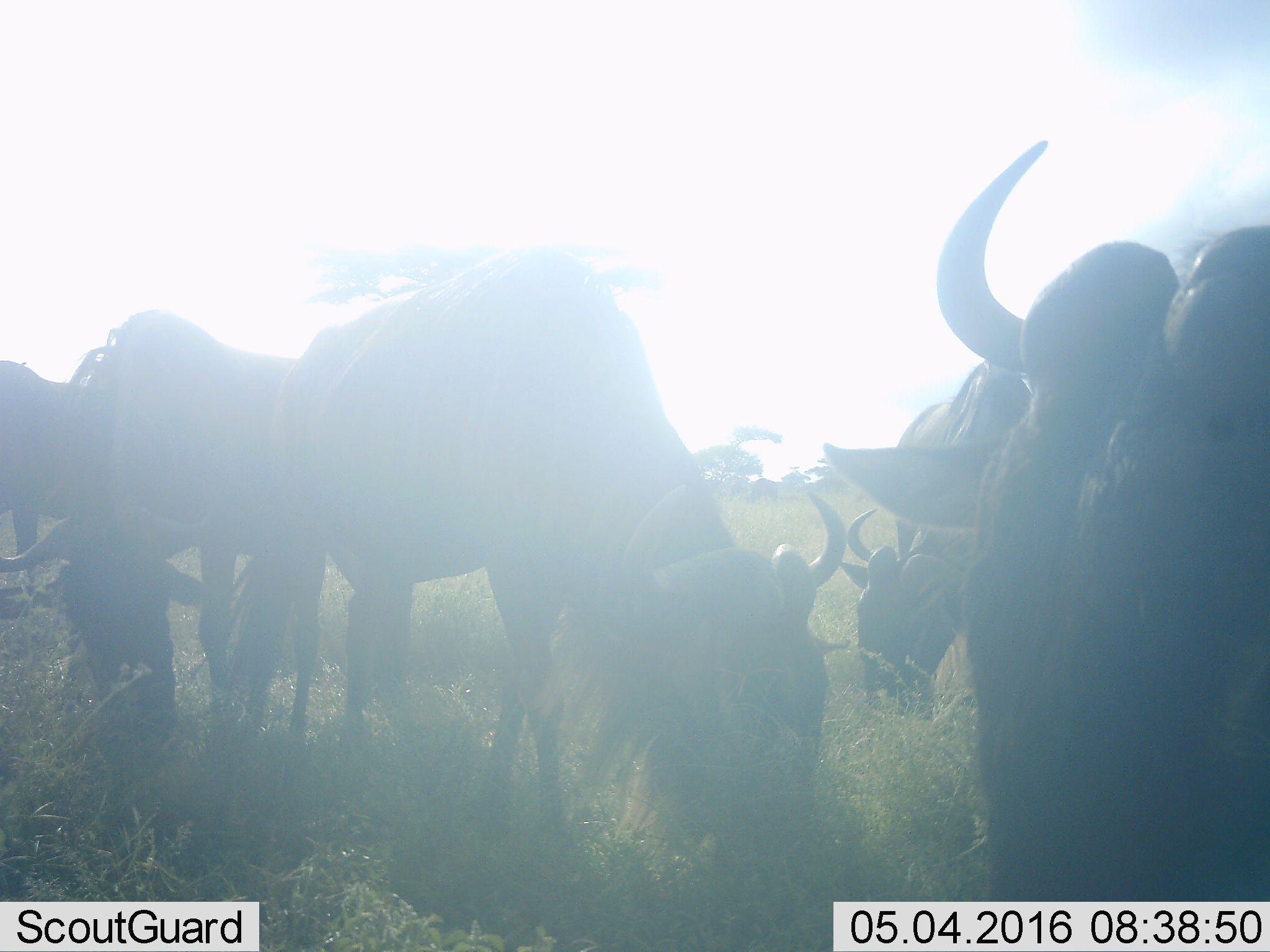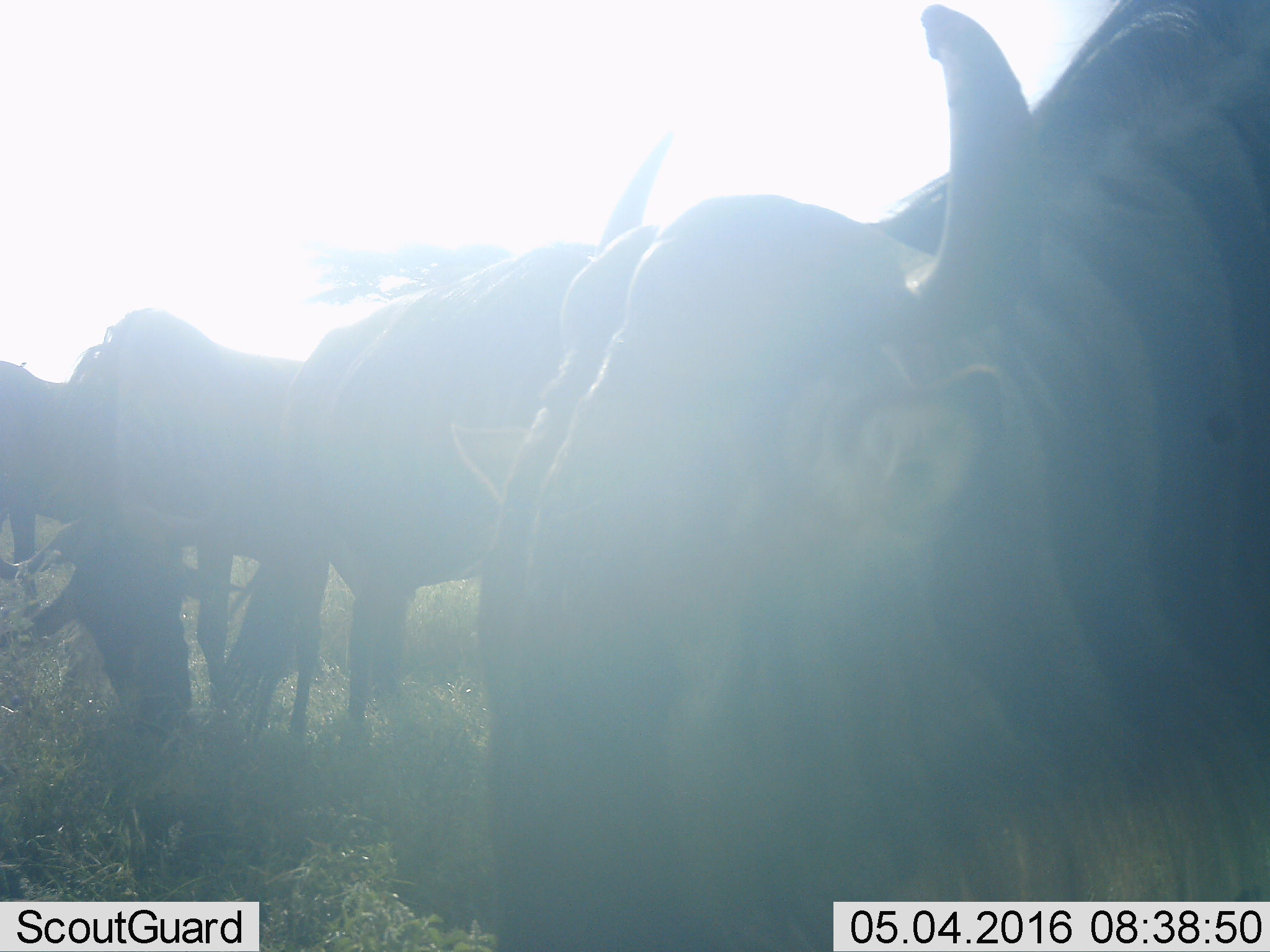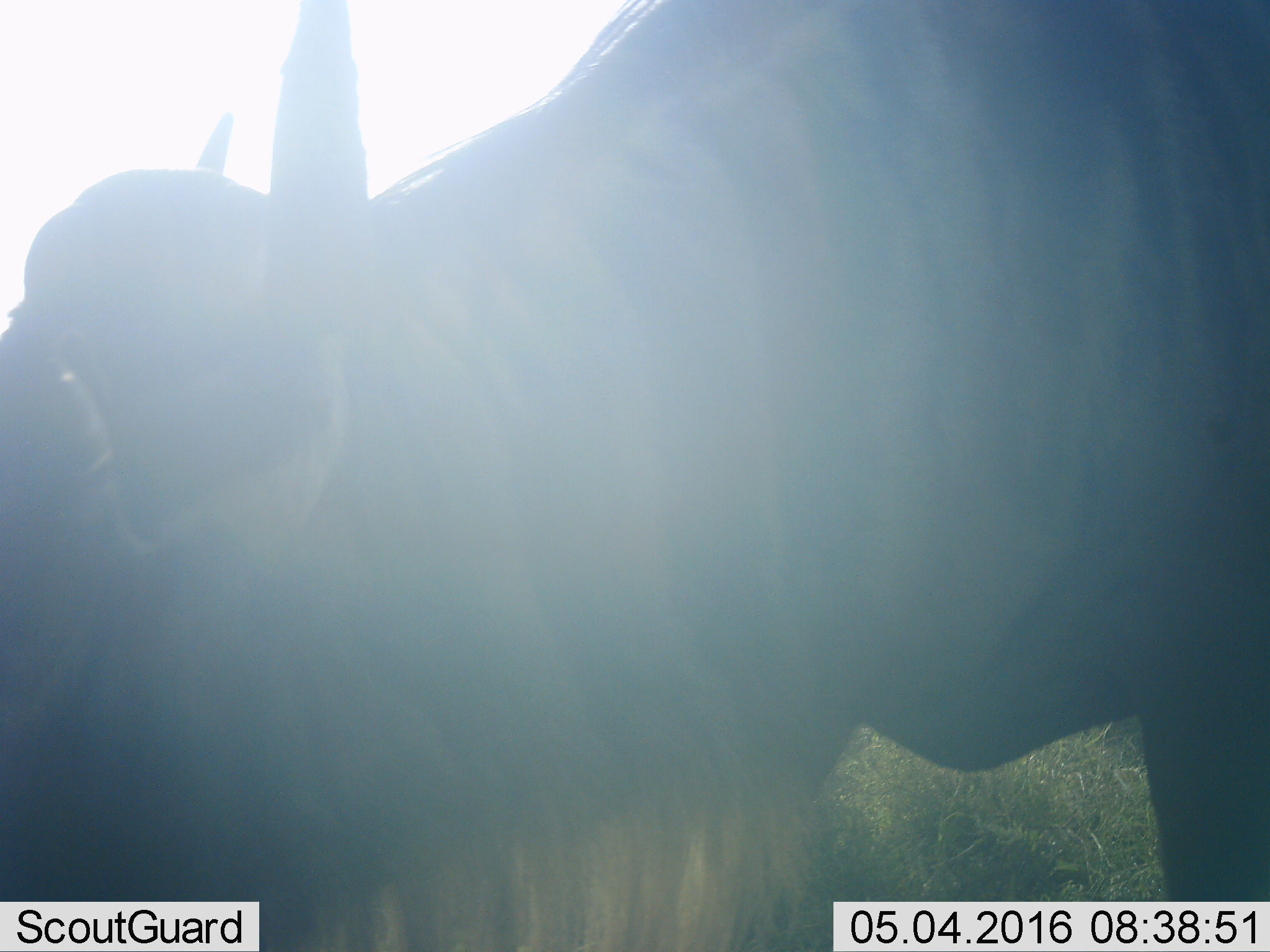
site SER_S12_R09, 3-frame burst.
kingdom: Animalia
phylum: Chordata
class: Mammalia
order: Artiodactyla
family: Bovidae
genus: Connochaetes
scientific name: Connochaetes taurinus taurinus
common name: blue wildebeest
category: wildebeestblue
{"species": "wildebeestblue (blue wildebeest) (Connochaetes taurinus taurinus)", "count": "5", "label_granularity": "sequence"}